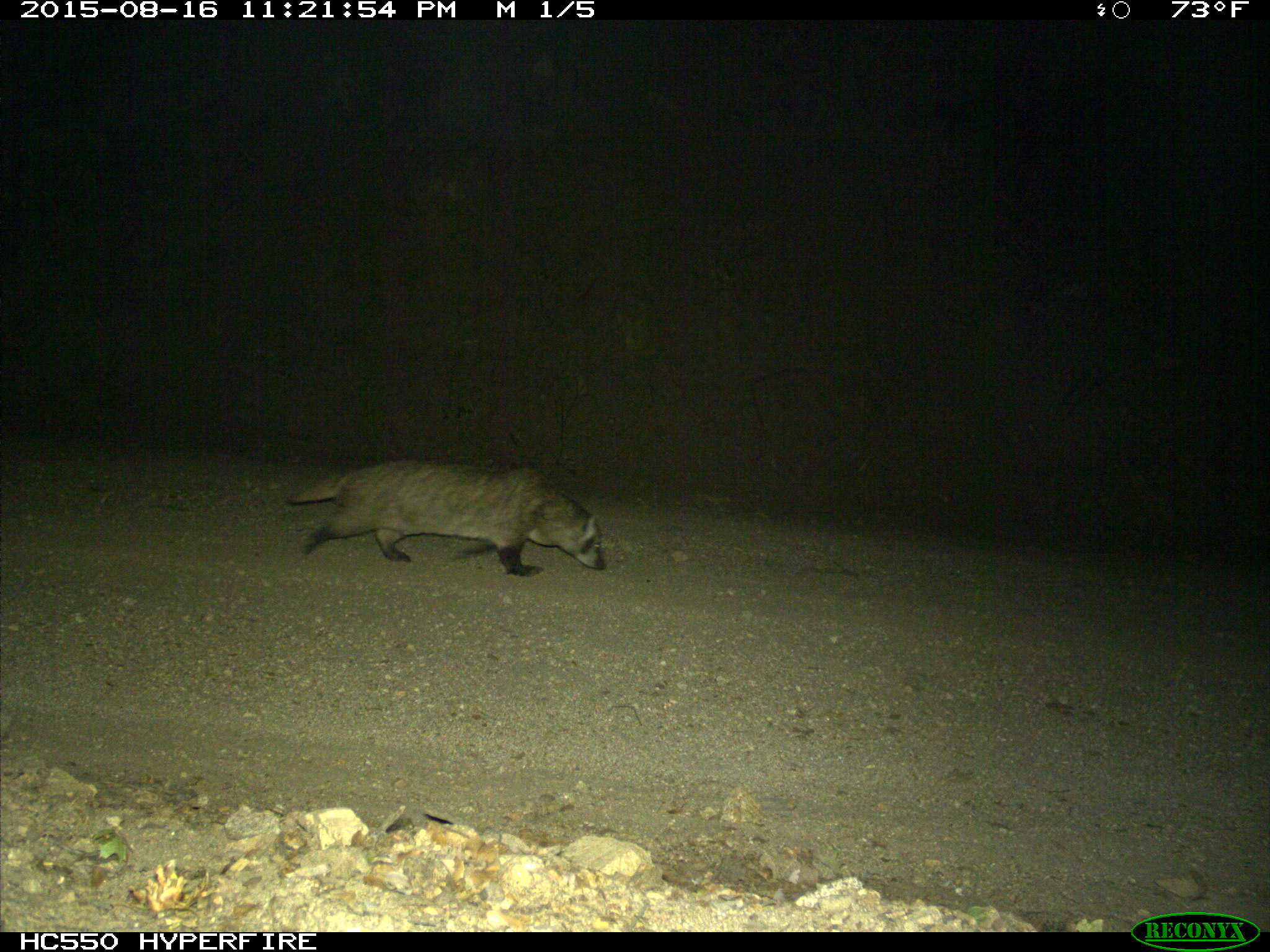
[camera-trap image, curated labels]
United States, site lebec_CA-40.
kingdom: Animalia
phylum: Chordata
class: Mammalia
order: Carnivora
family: Mustelidae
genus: Meles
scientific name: Meles meles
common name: european badger